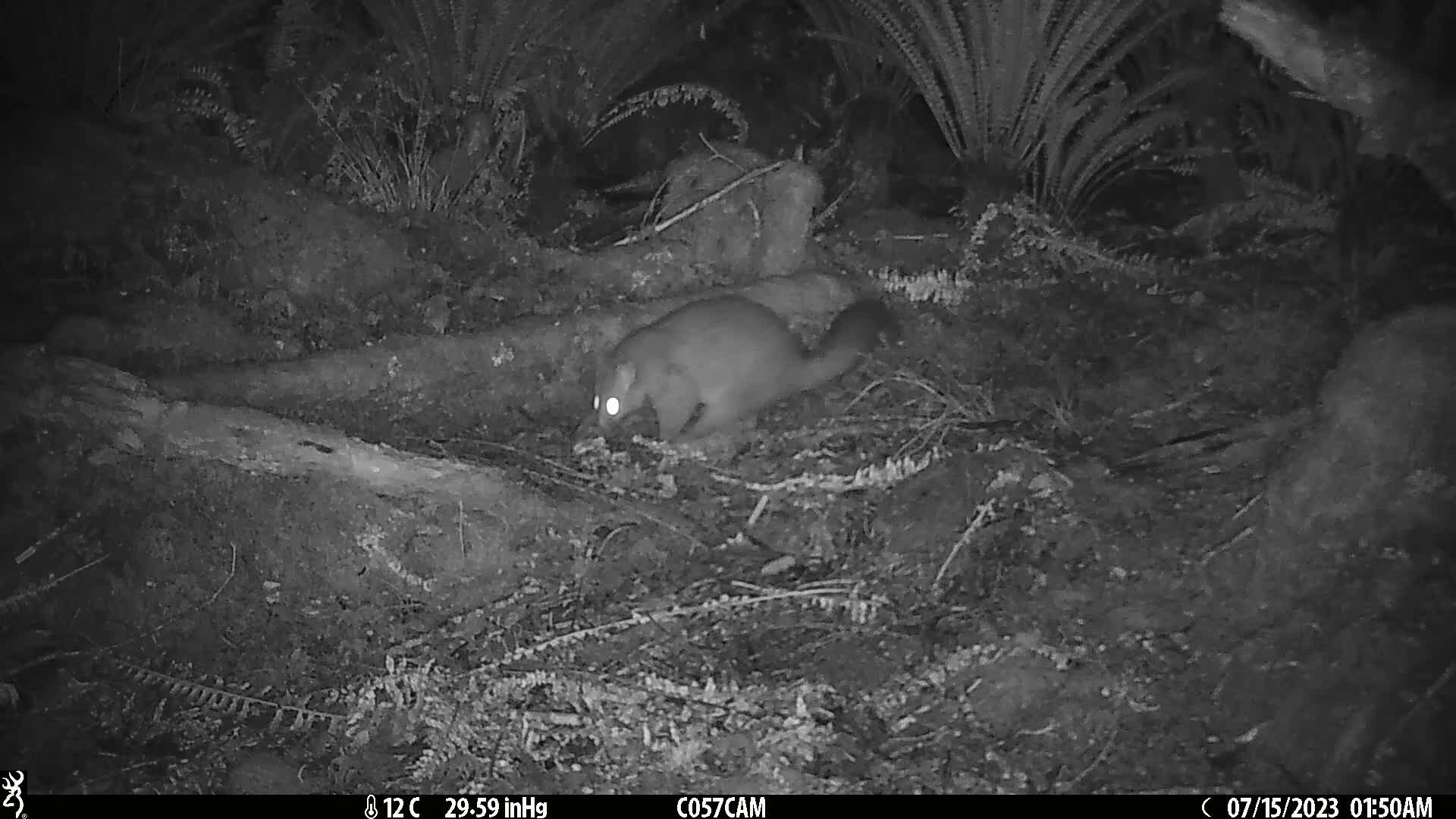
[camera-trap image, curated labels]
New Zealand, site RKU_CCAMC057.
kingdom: Animalia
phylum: Chordata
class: Mammalia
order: Diprotodontia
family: Phalangeridae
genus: Trichosurus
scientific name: Trichosurus vulpecula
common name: common brushtail possum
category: possum